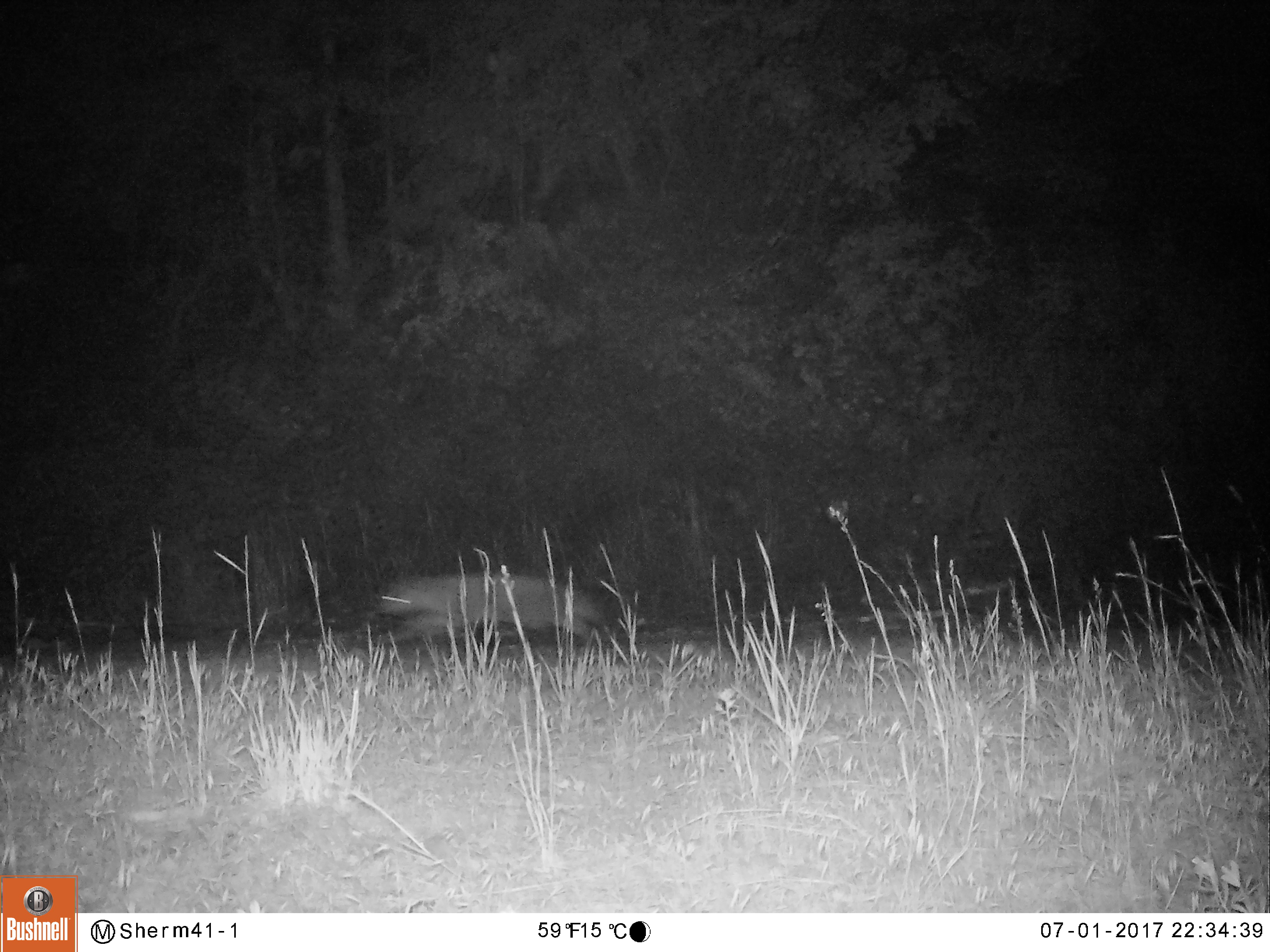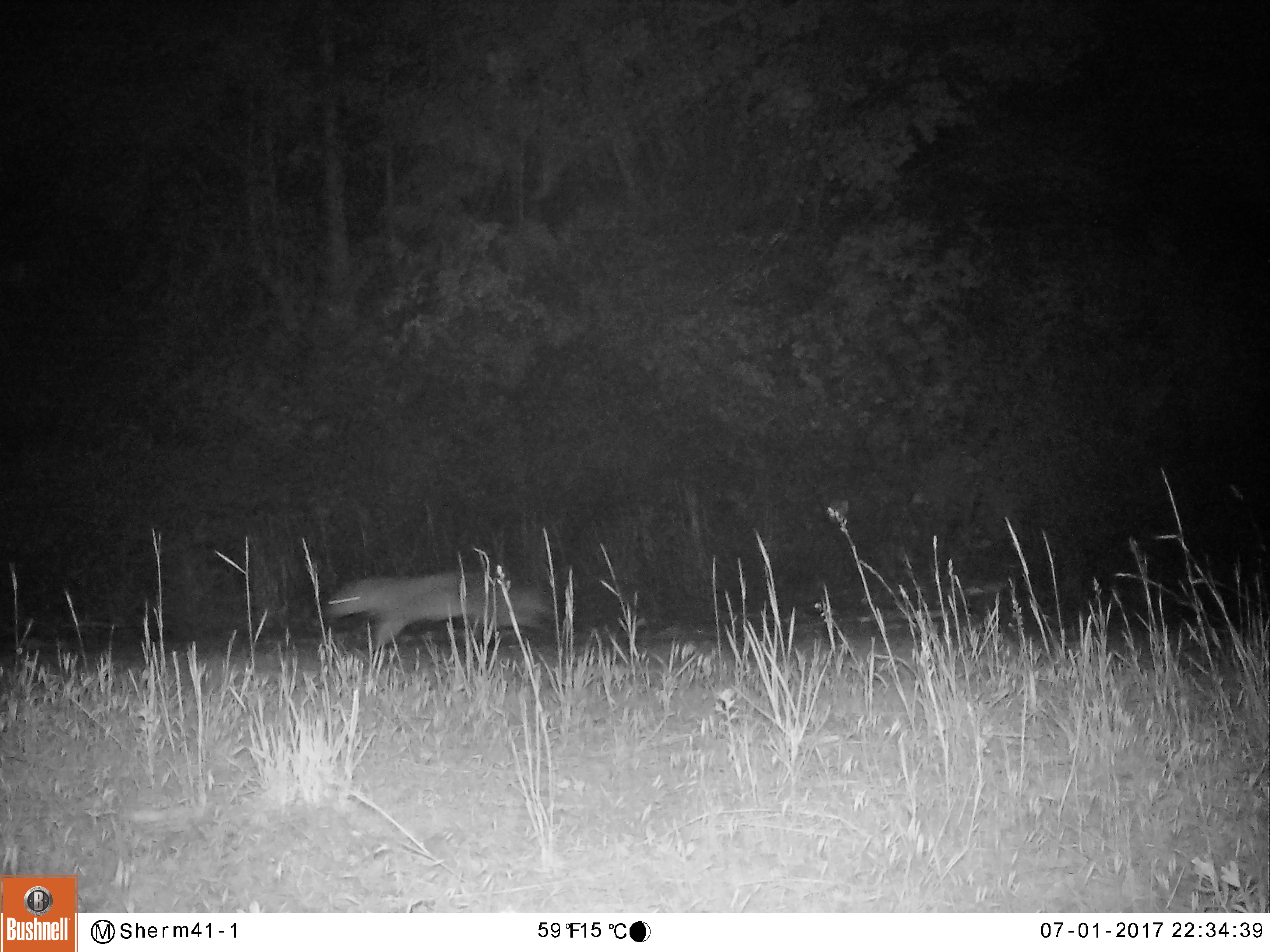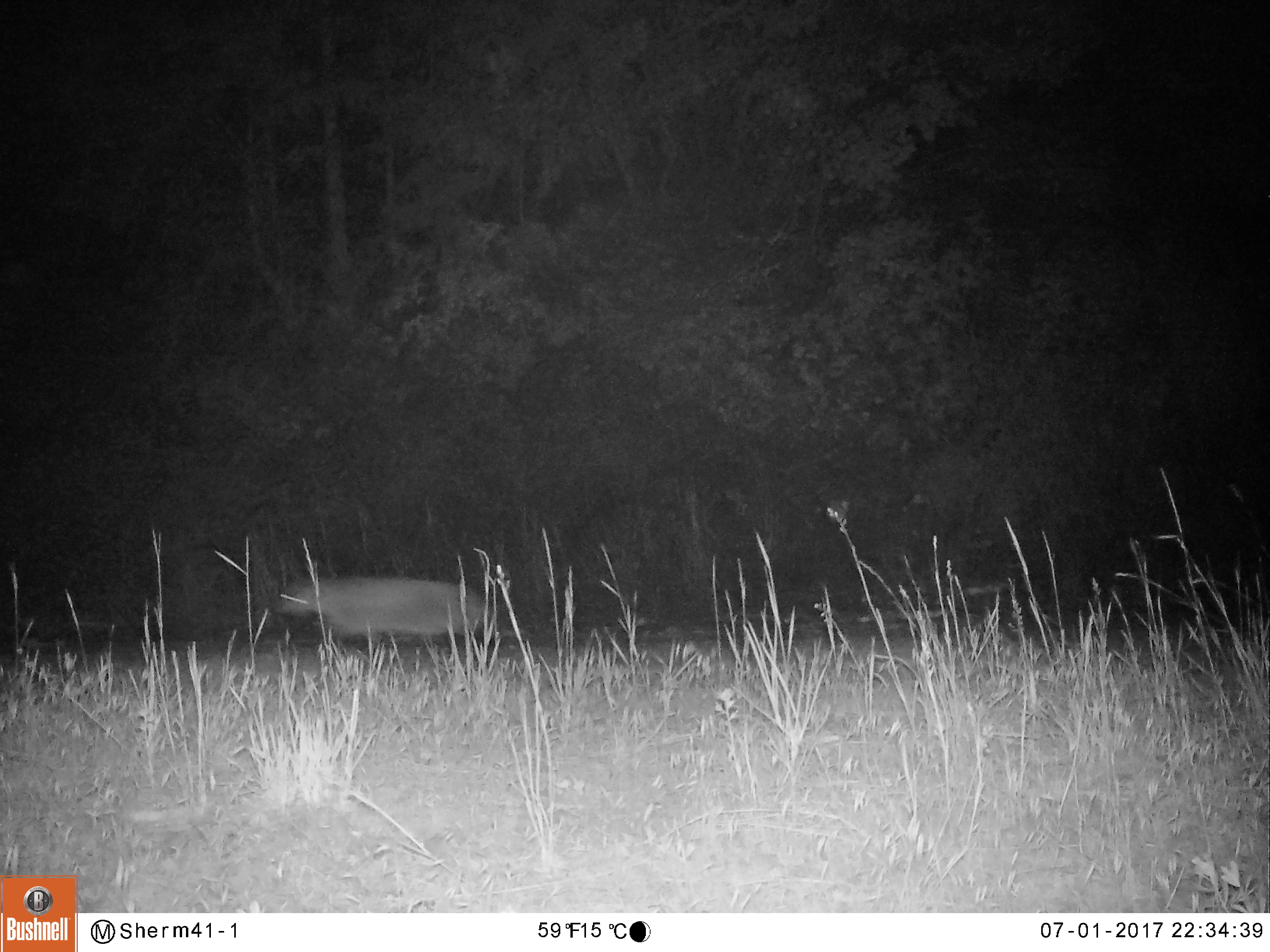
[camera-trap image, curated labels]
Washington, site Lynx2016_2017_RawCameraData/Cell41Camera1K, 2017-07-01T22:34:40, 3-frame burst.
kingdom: Animalia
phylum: Chordata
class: Mammalia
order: Carnivora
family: Mustelidae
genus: Taxidea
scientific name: Taxidea taxus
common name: american badger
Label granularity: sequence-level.